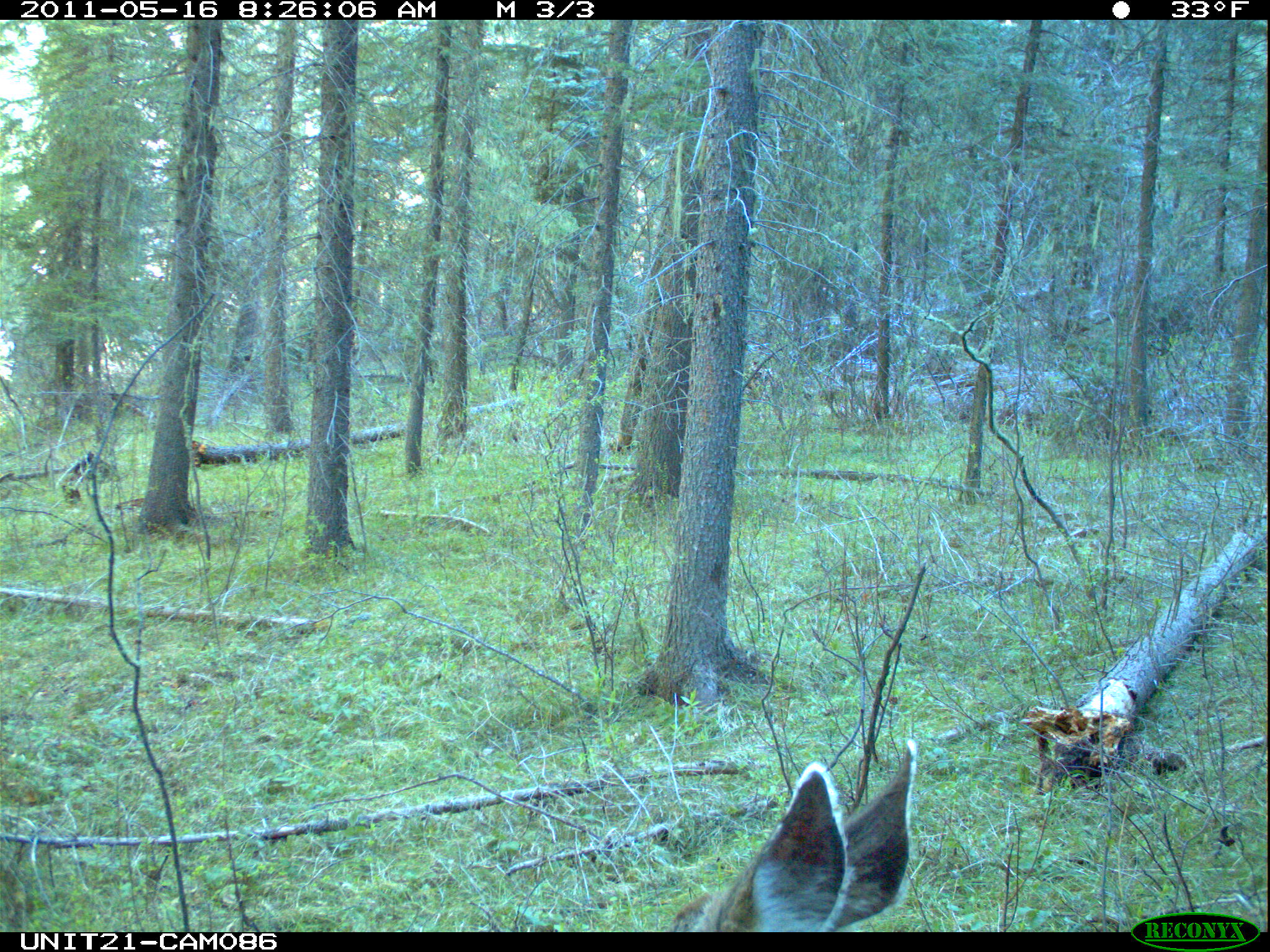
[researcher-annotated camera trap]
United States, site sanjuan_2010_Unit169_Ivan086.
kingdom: Animalia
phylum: Chordata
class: Mammalia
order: Artiodactyla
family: Cervidae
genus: Odocoileus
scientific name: Odocoileus hemionus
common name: mule deer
Odocoileus hemionus (mule deer).